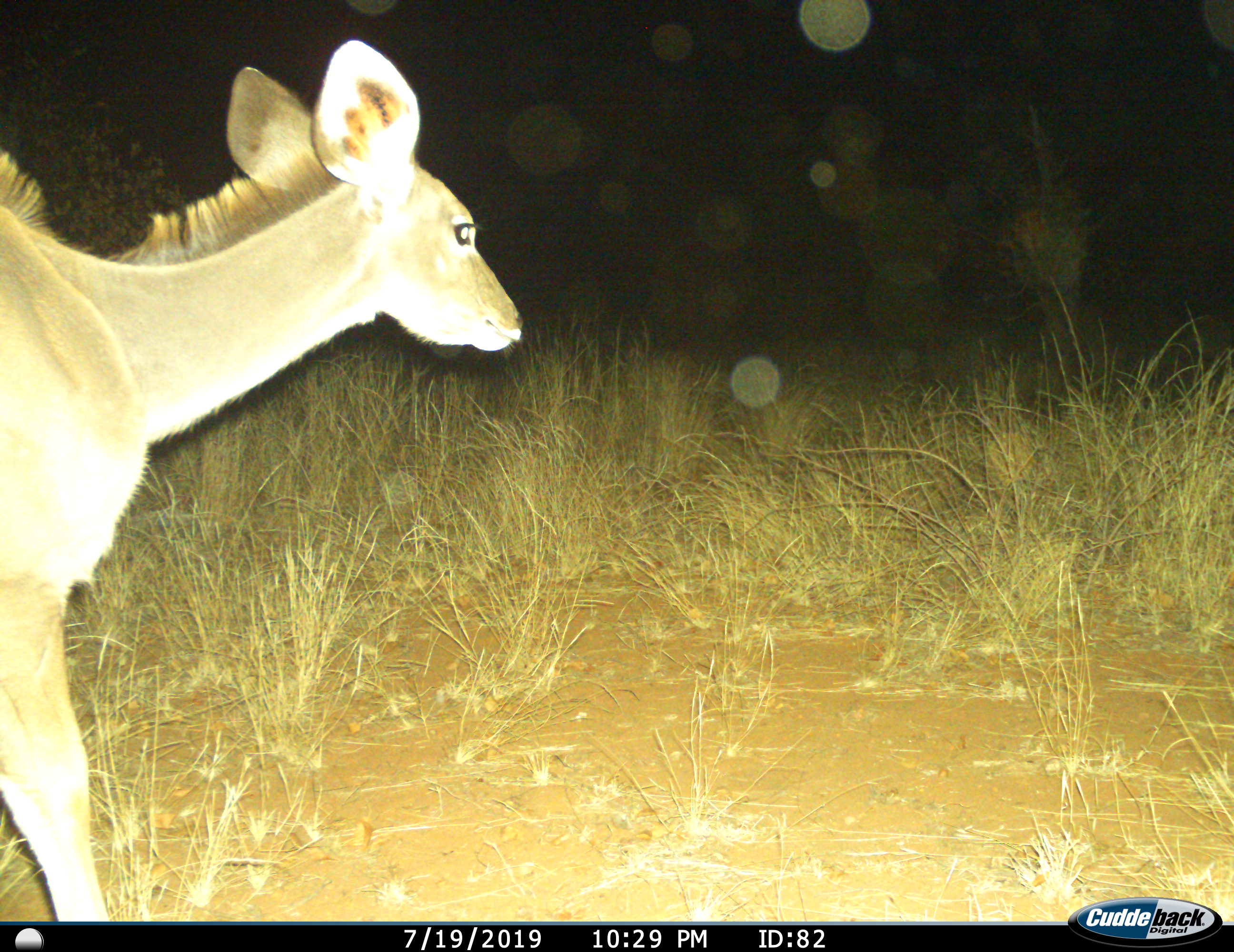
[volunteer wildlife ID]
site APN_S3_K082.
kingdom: Animalia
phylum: Chordata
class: Mammalia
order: Artiodactyla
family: Bovidae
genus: Tragelaphus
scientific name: Tragelaphus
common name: kudu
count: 1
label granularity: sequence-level